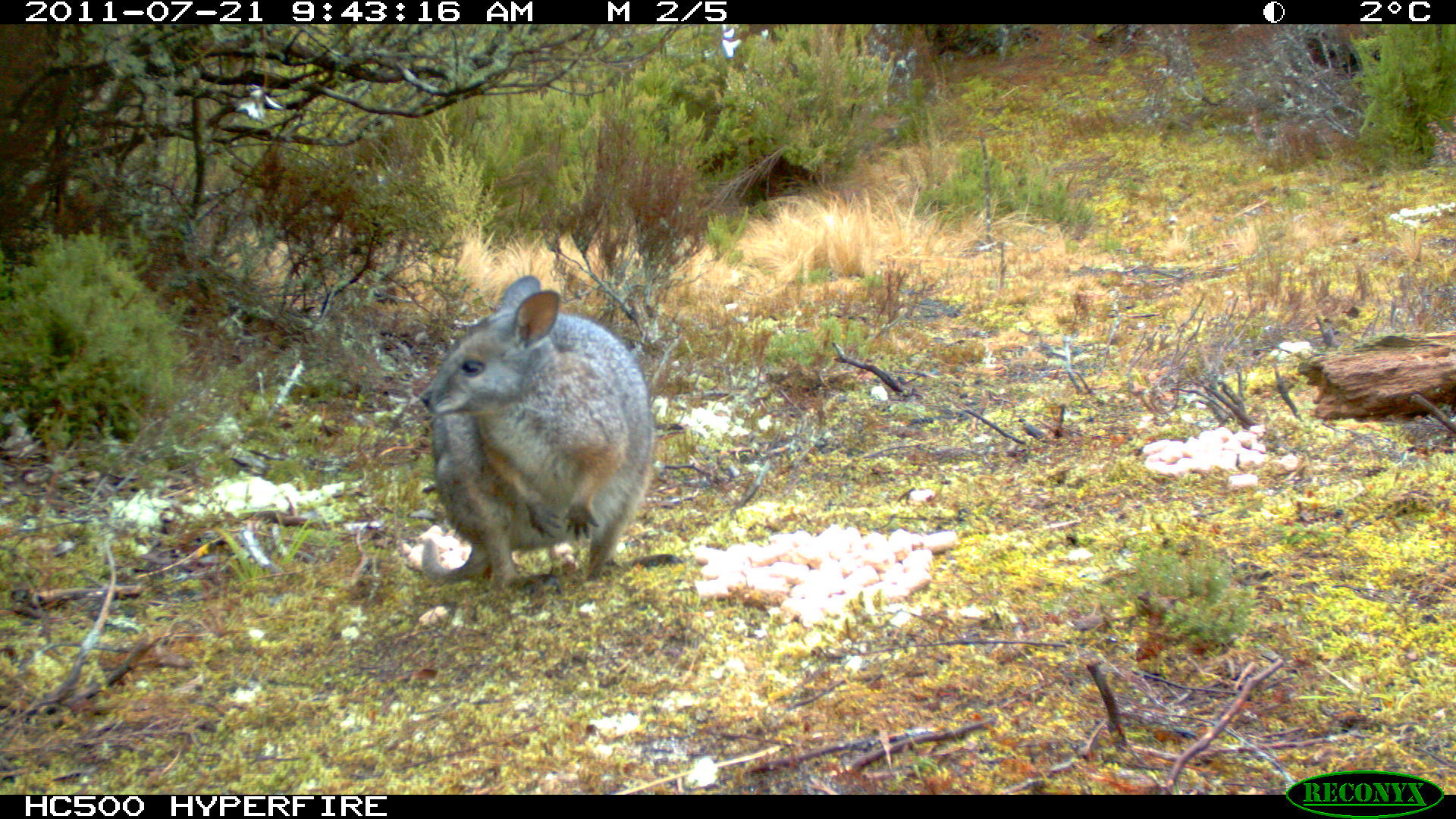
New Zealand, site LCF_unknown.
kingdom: Animalia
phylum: Chordata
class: Mammalia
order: Diprotodontia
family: Macropodidae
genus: Notamacropus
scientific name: Notamacropus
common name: wallaby